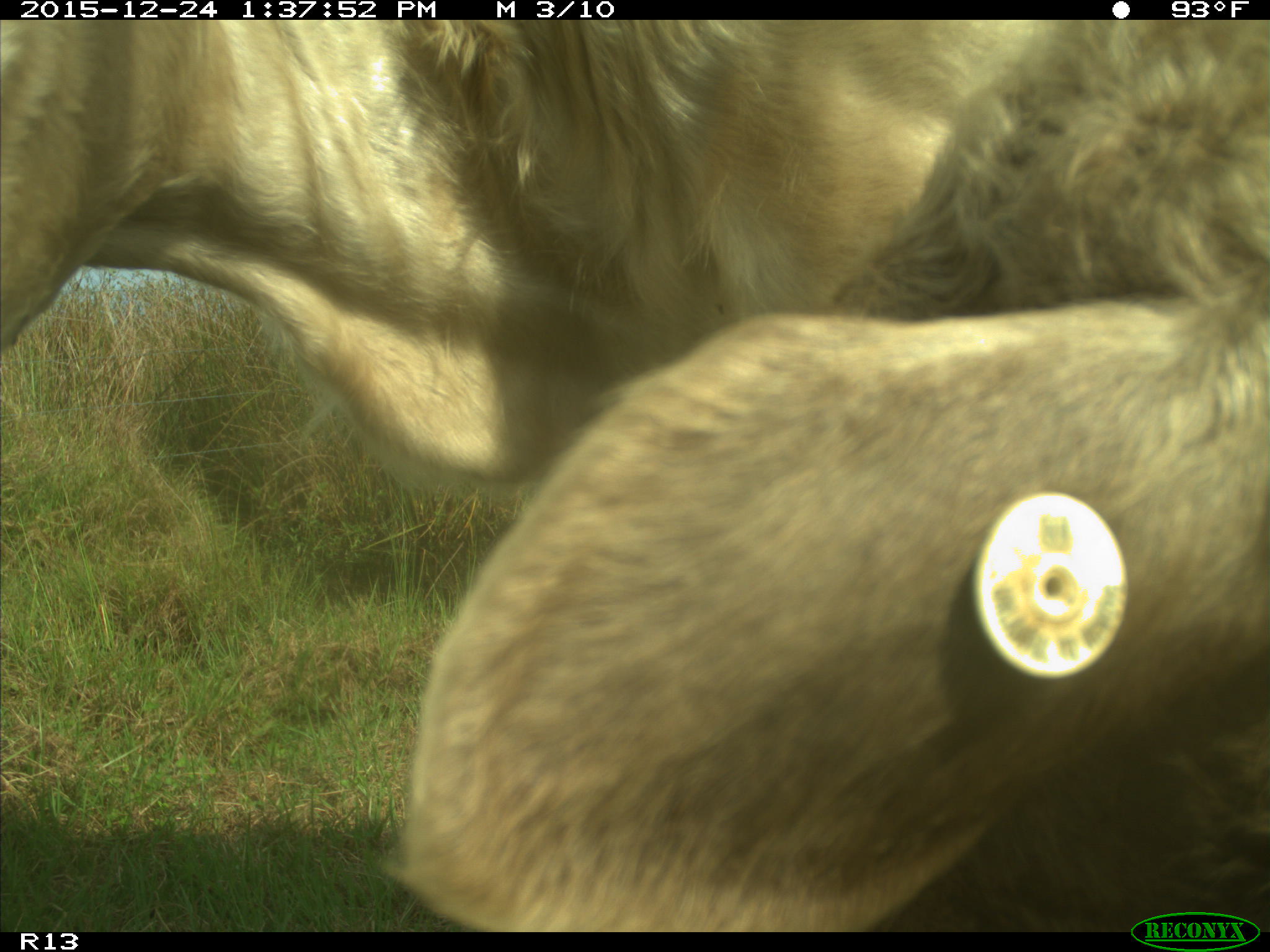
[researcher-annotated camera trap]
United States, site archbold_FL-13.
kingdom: Animalia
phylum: Chordata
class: Mammalia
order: Artiodactyla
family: Bovidae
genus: Bos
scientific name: Bos taurus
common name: domestic cow